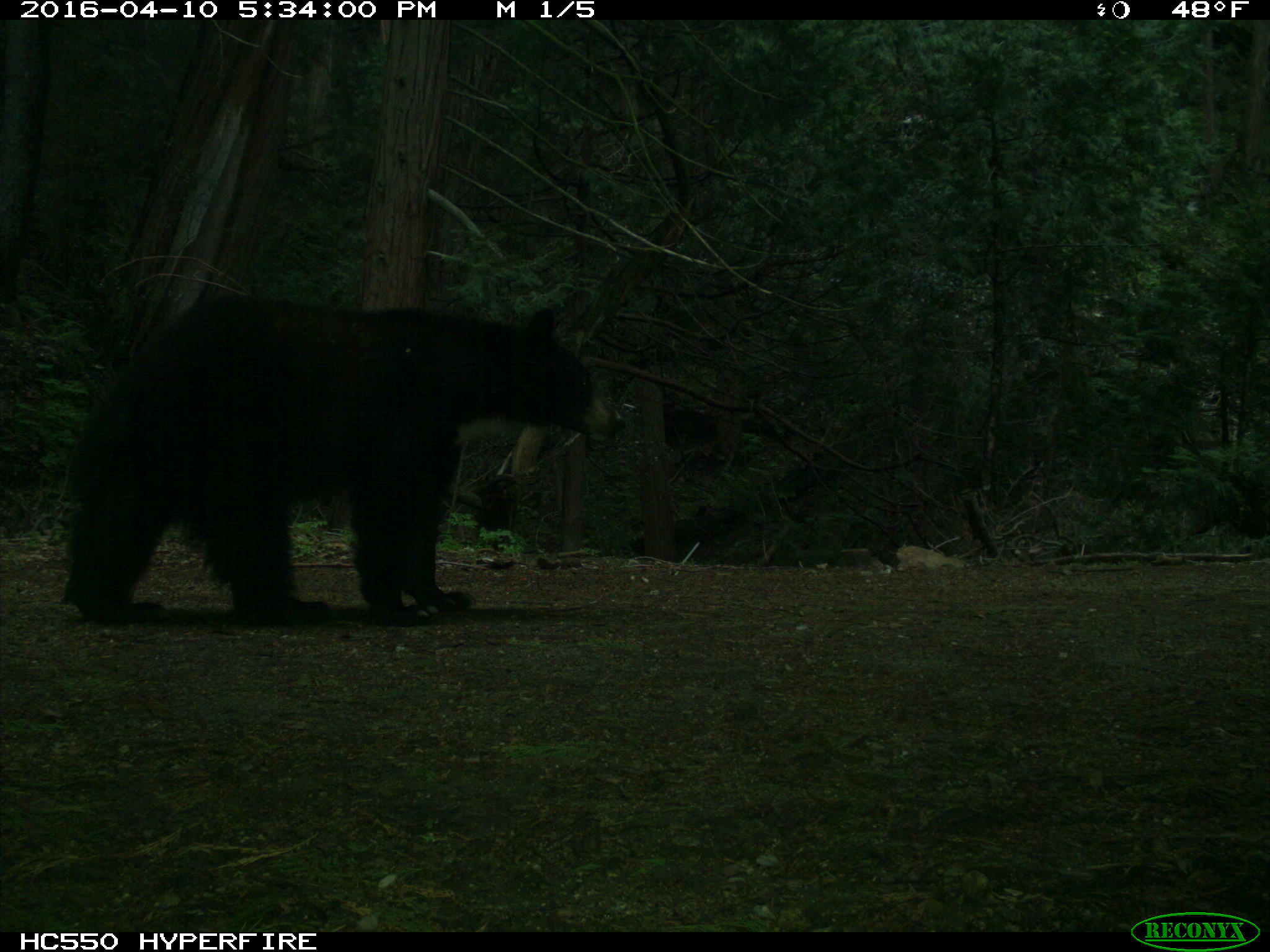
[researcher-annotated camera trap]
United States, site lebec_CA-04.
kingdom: Animalia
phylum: Chordata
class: Mammalia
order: Carnivora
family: Ursidae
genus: Ursus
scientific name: Ursus americanus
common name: american black bear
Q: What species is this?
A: Ursus americanus (american black bear).